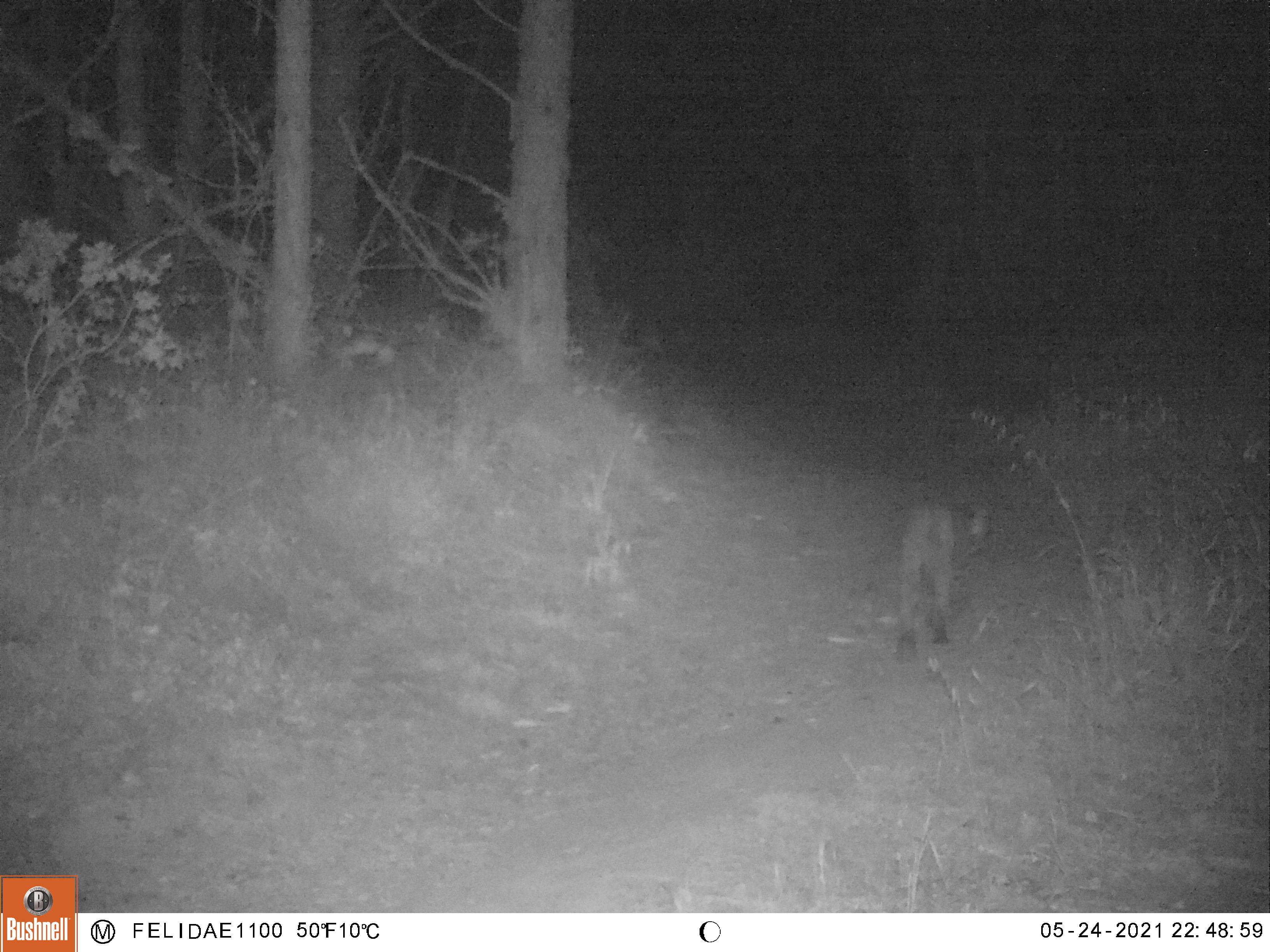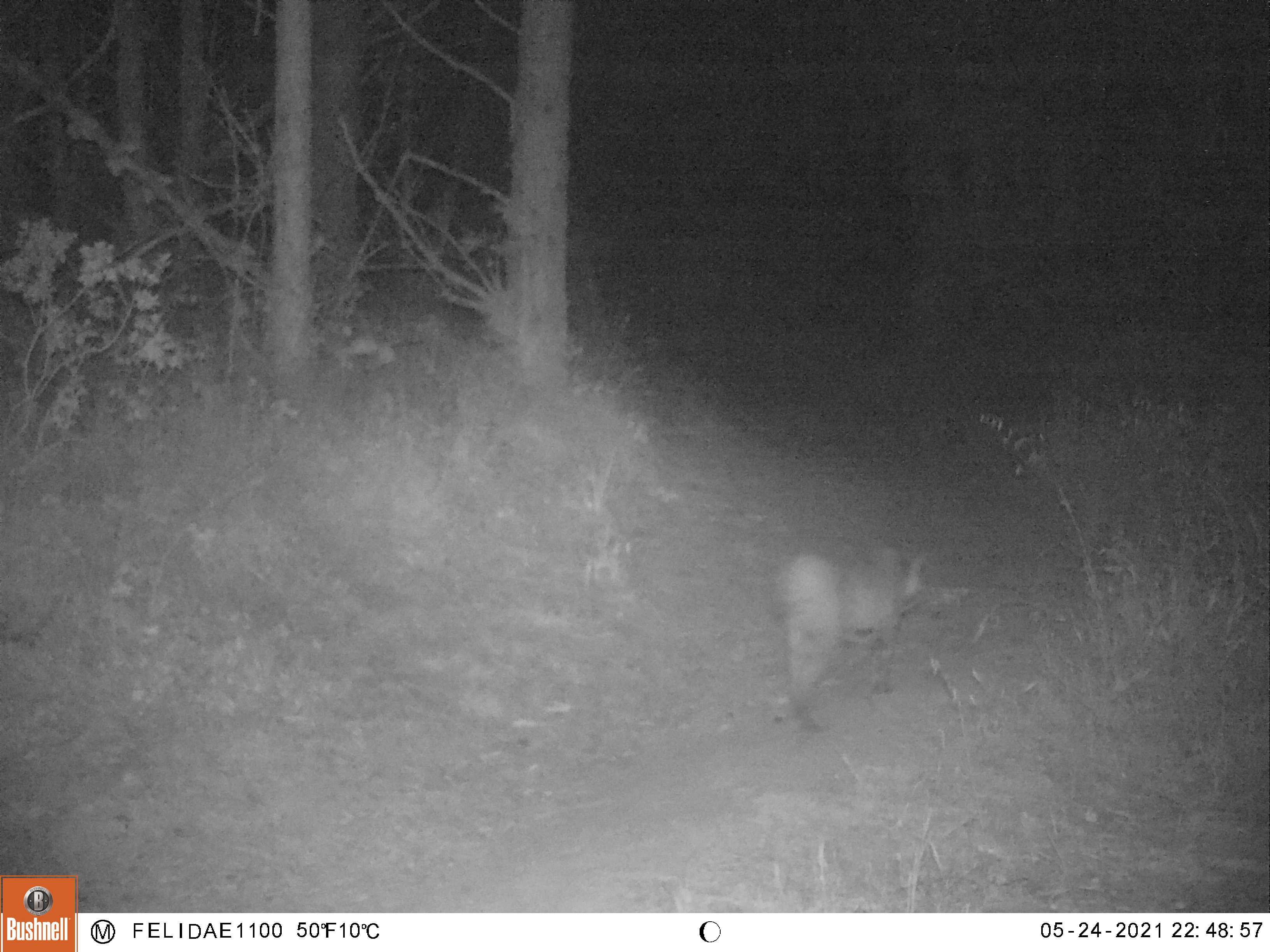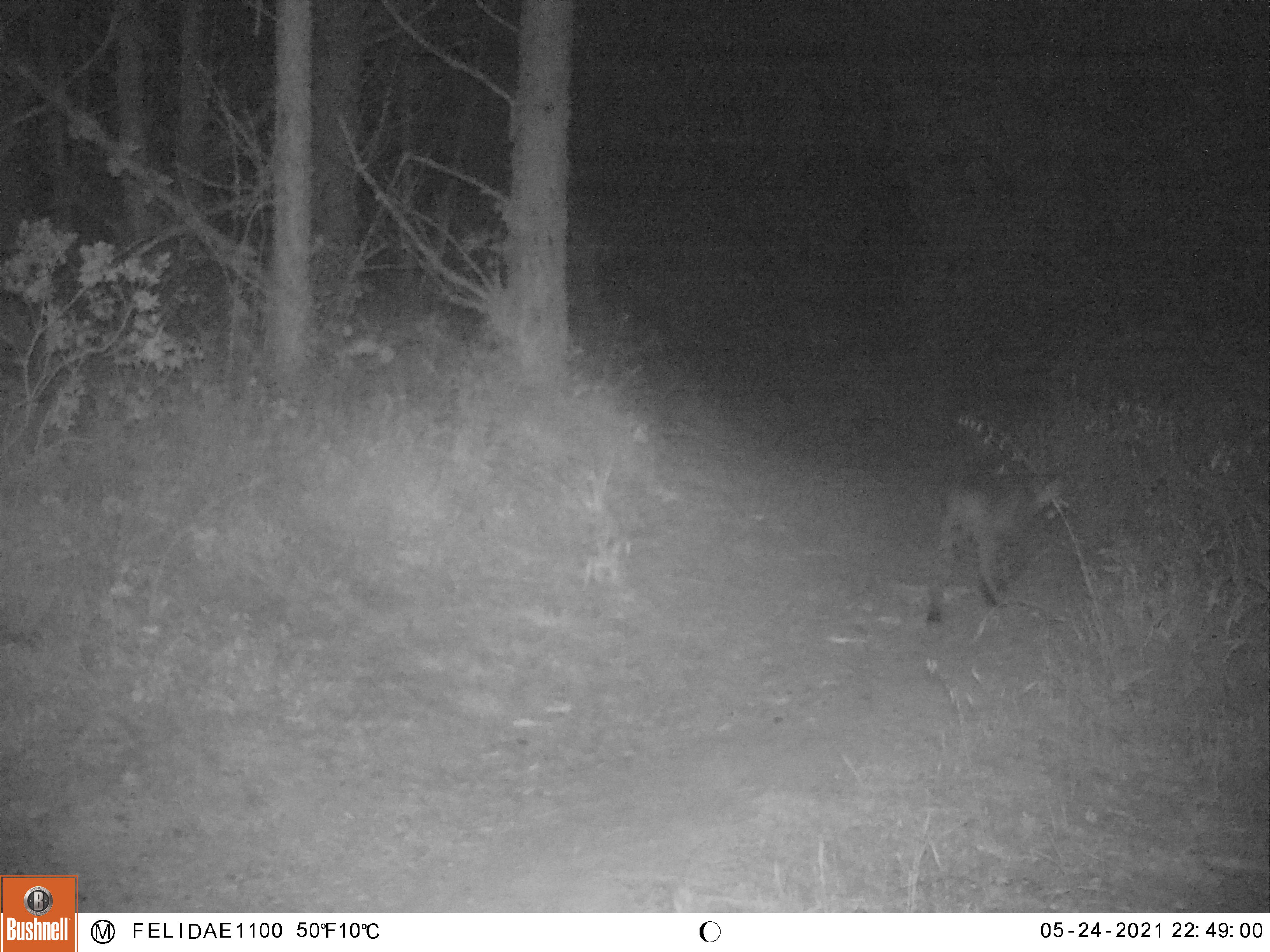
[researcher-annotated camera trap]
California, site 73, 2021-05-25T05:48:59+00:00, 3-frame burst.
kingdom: Animalia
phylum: Chordata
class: Mammalia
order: Carnivora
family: Felidae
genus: Lynx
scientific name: Lynx rufus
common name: bobcat